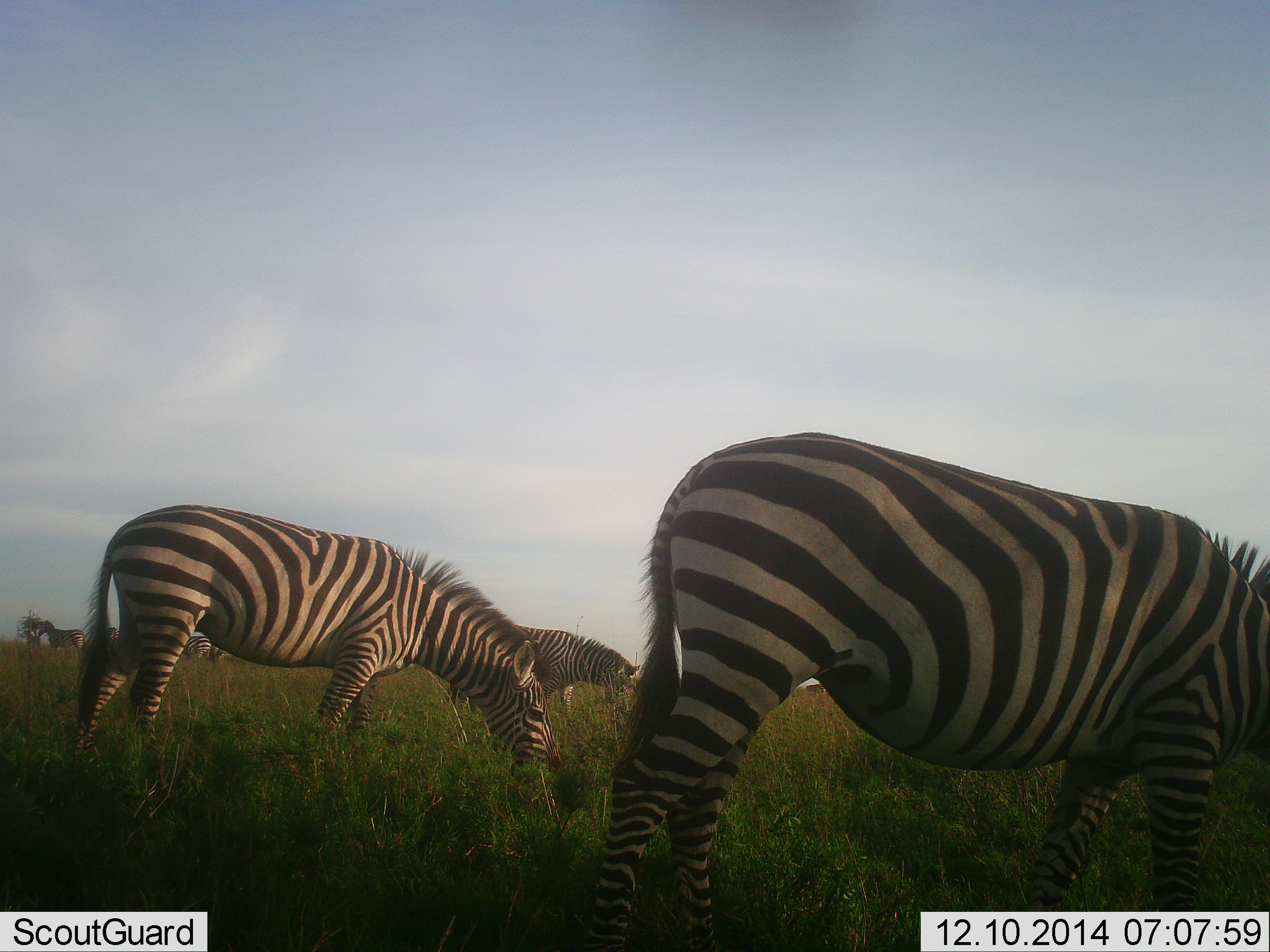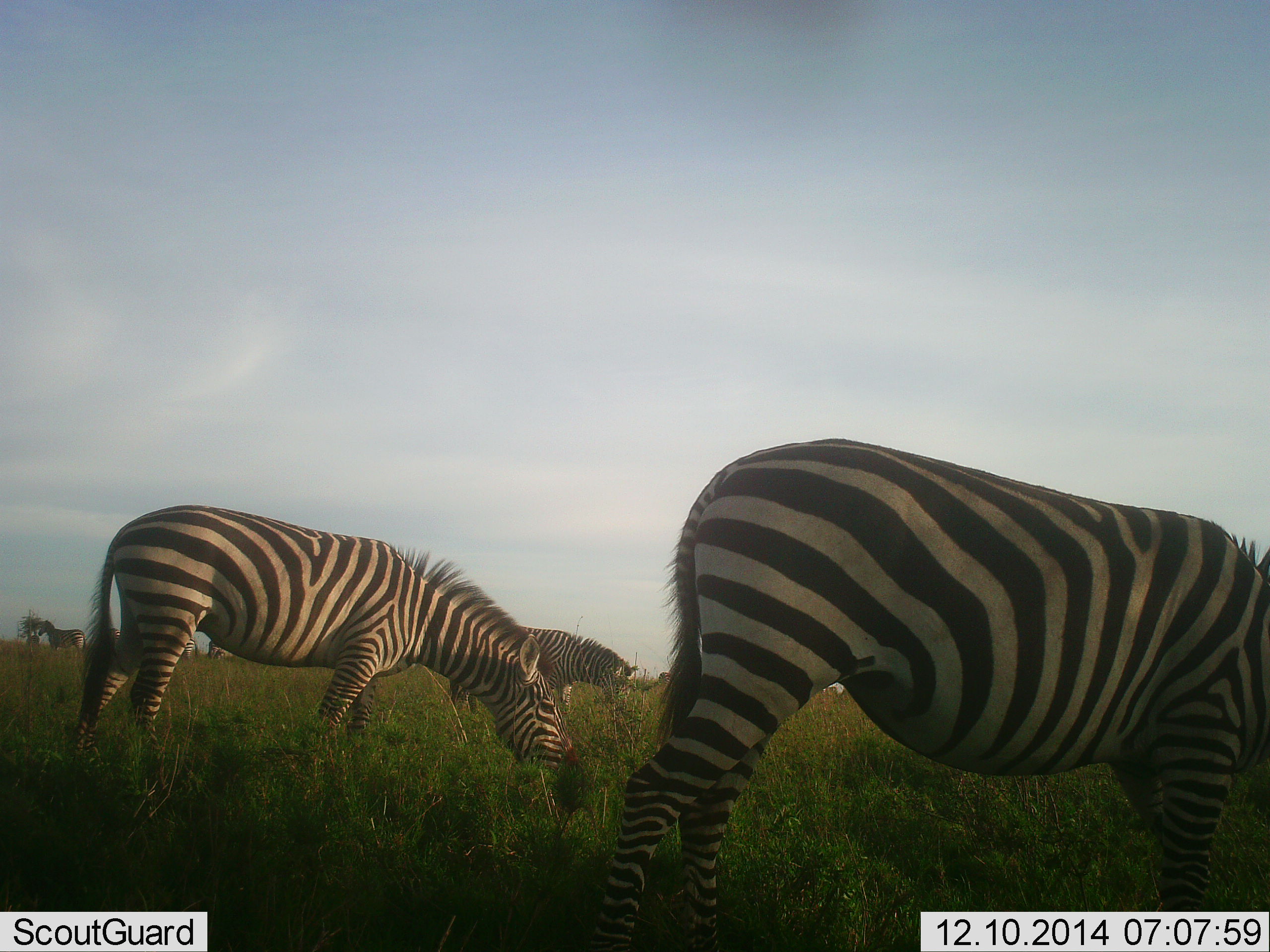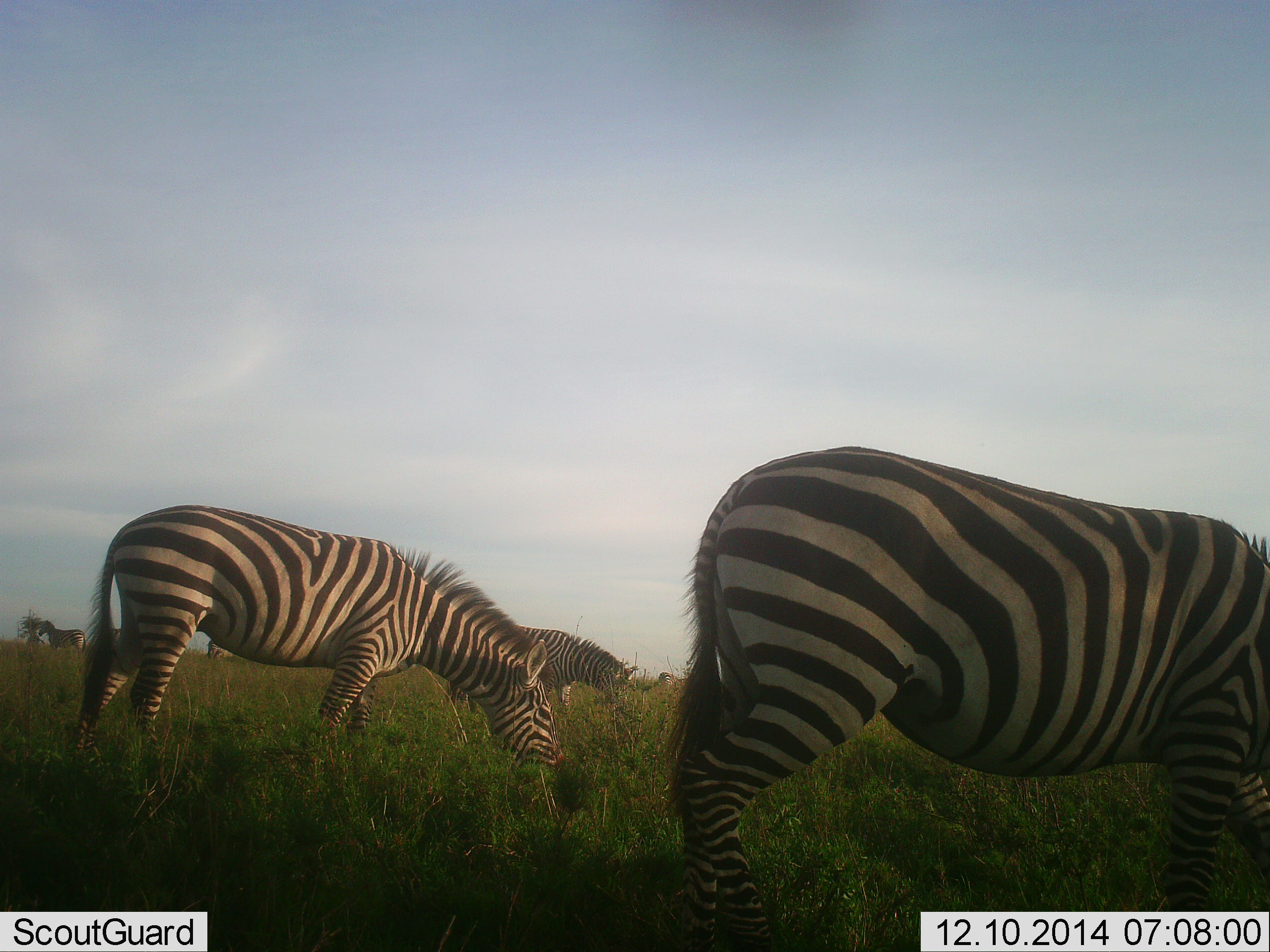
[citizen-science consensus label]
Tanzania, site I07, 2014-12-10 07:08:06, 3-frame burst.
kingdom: Animalia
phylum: Chordata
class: Mammalia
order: Perissodactyla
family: Equidae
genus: Equus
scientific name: Equus quagga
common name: plains zebra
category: zebra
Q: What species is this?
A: Zebra (plains zebra) (Equus quagga).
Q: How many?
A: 5.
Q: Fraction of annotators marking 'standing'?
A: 30%.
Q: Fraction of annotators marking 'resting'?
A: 0%.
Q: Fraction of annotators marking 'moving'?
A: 30%.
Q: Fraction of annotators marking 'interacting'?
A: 0%.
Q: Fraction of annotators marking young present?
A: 0%.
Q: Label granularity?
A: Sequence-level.